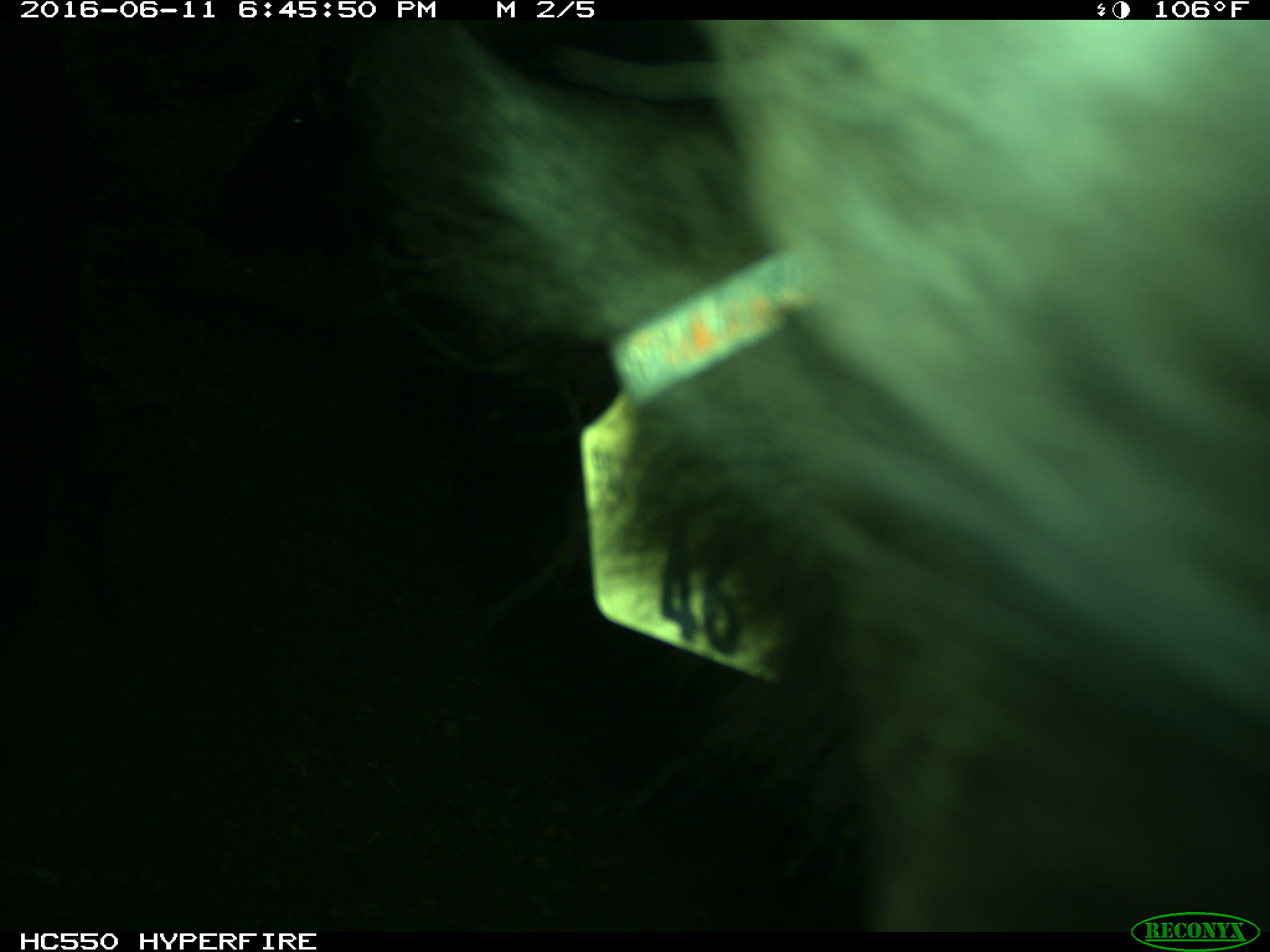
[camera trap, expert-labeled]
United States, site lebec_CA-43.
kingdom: Animalia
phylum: Chordata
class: Mammalia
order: Artiodactyla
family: Bovidae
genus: Bos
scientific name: Bos taurus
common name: domestic cow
Bos taurus (domestic cow).